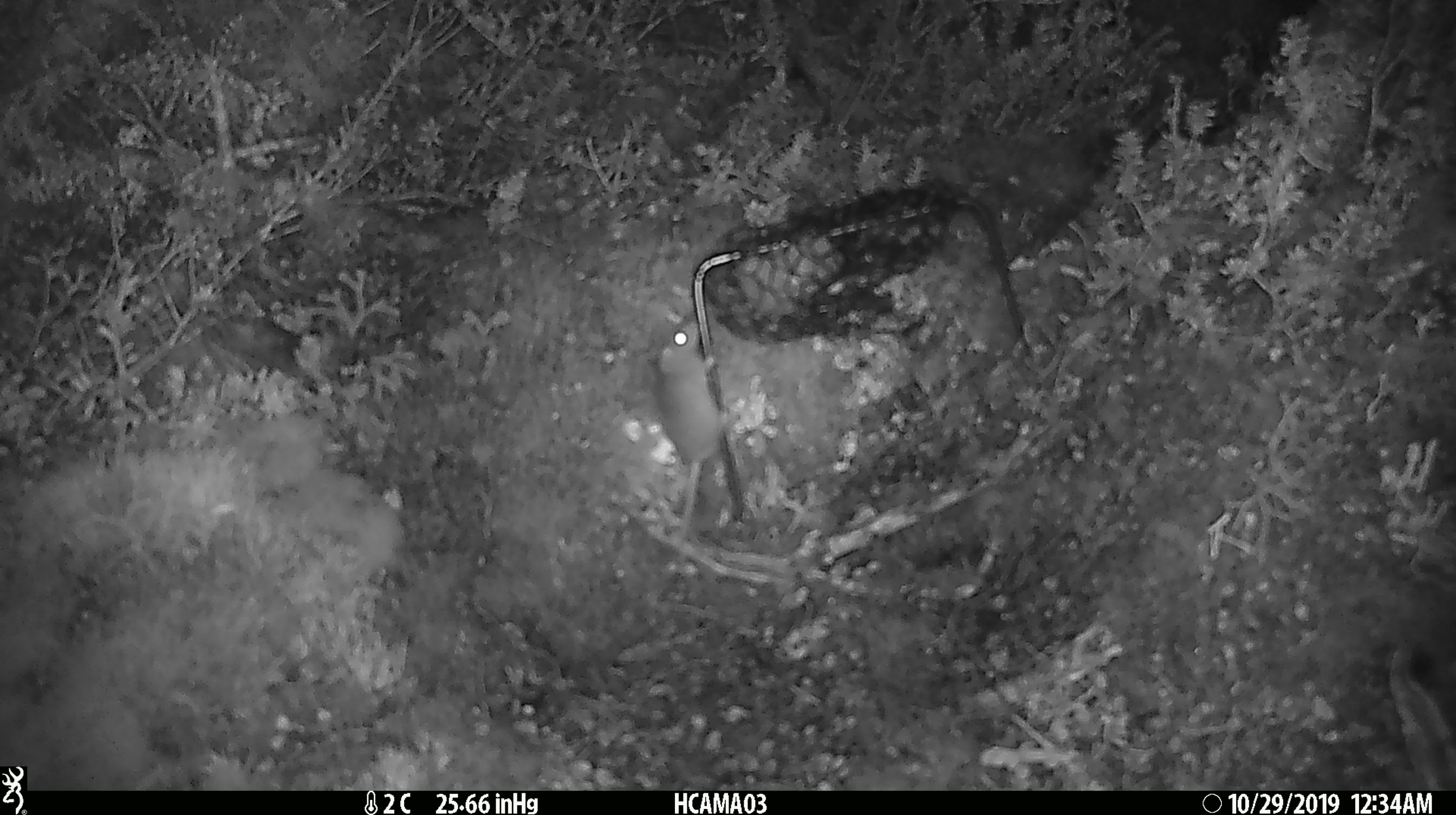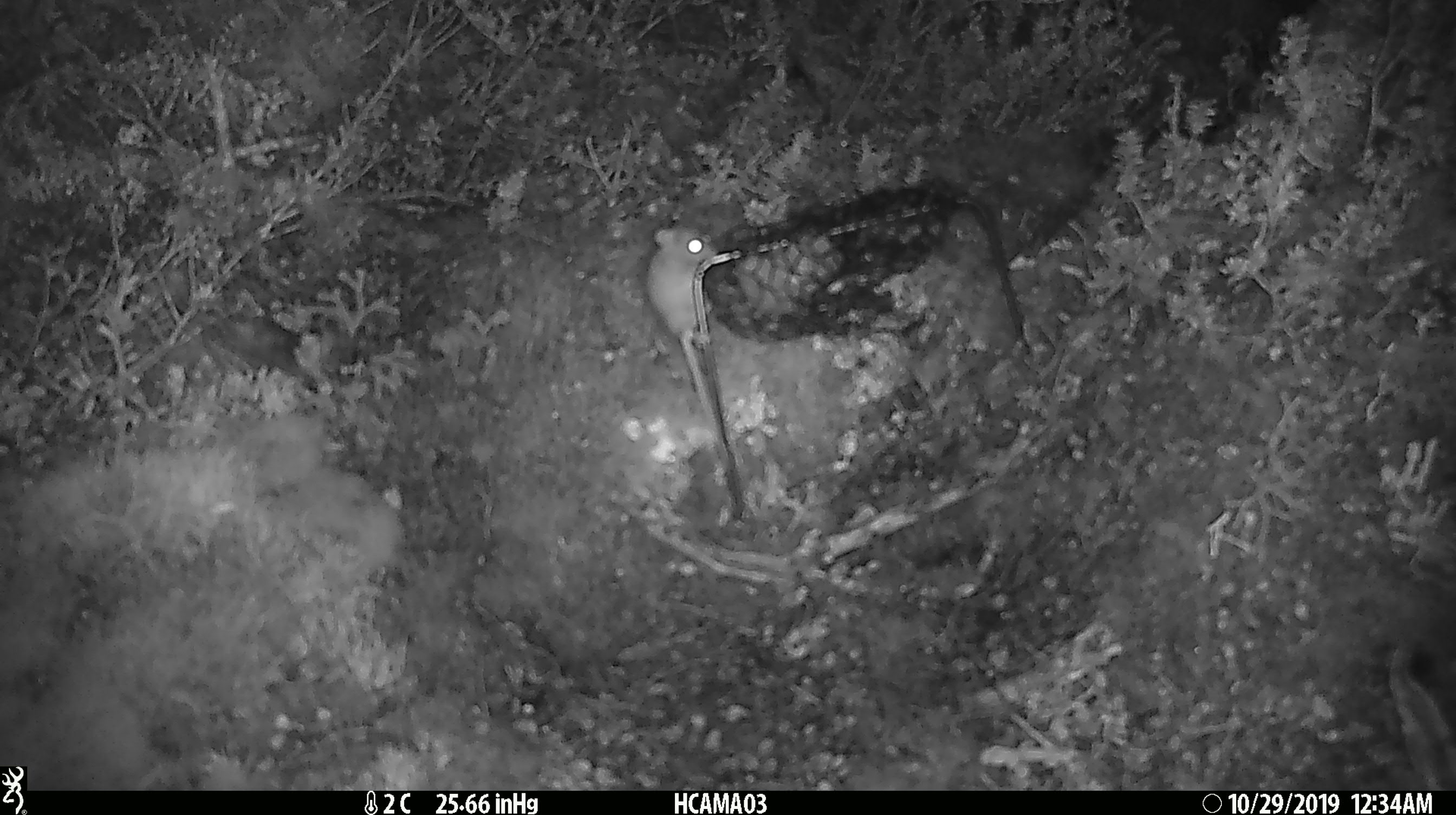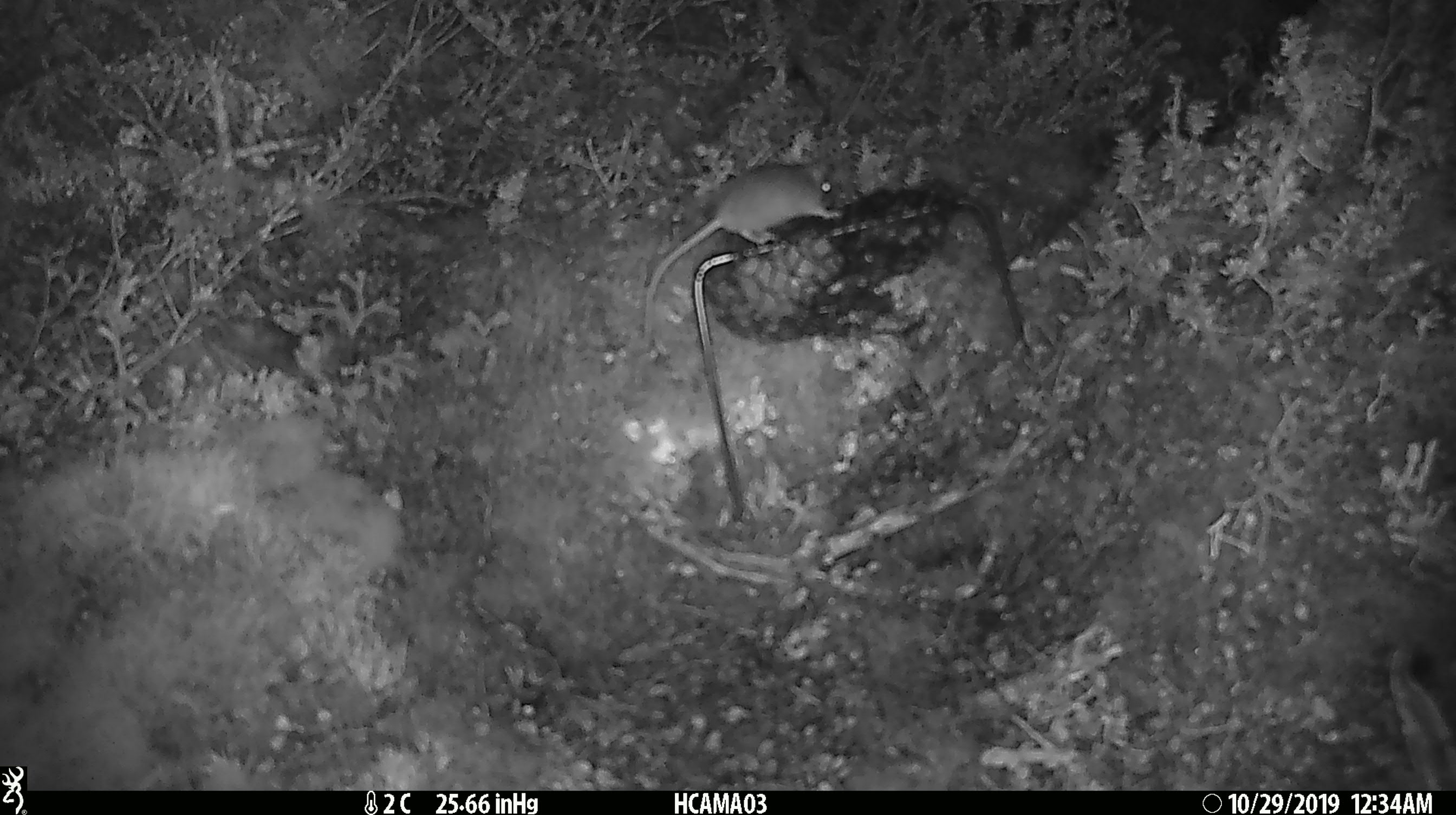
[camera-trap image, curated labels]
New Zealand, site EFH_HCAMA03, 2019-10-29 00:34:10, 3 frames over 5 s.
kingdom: Animalia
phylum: Chordata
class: Mammalia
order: Rodentia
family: Muridae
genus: Mus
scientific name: Mus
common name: mouse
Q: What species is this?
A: Mouse (Mus).